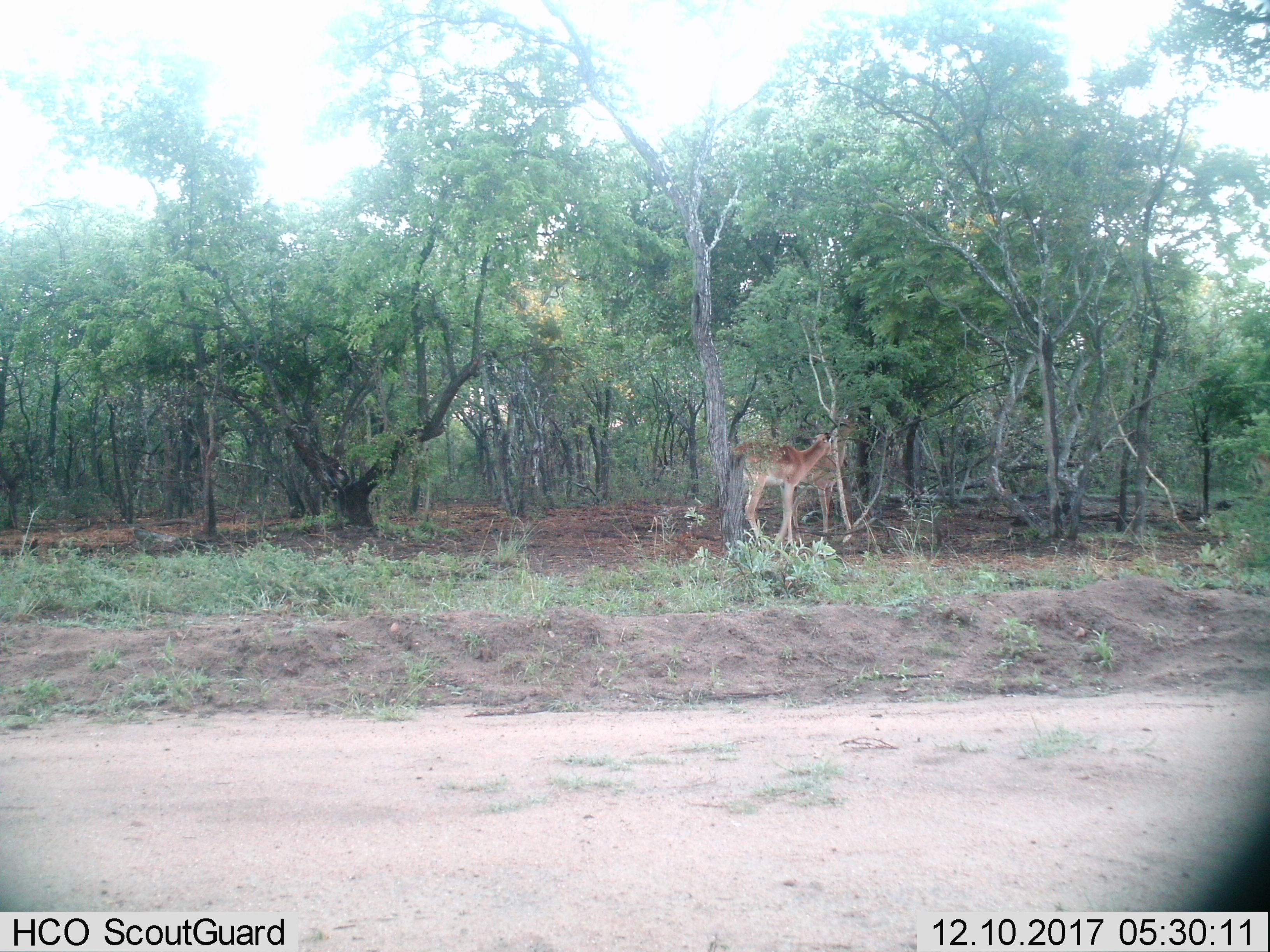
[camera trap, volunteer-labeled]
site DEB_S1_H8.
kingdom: Animalia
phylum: Chordata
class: Mammalia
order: Artiodactyla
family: Bovidae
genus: Aepyceros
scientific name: Aepyceros melampus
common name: impala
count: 2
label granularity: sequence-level